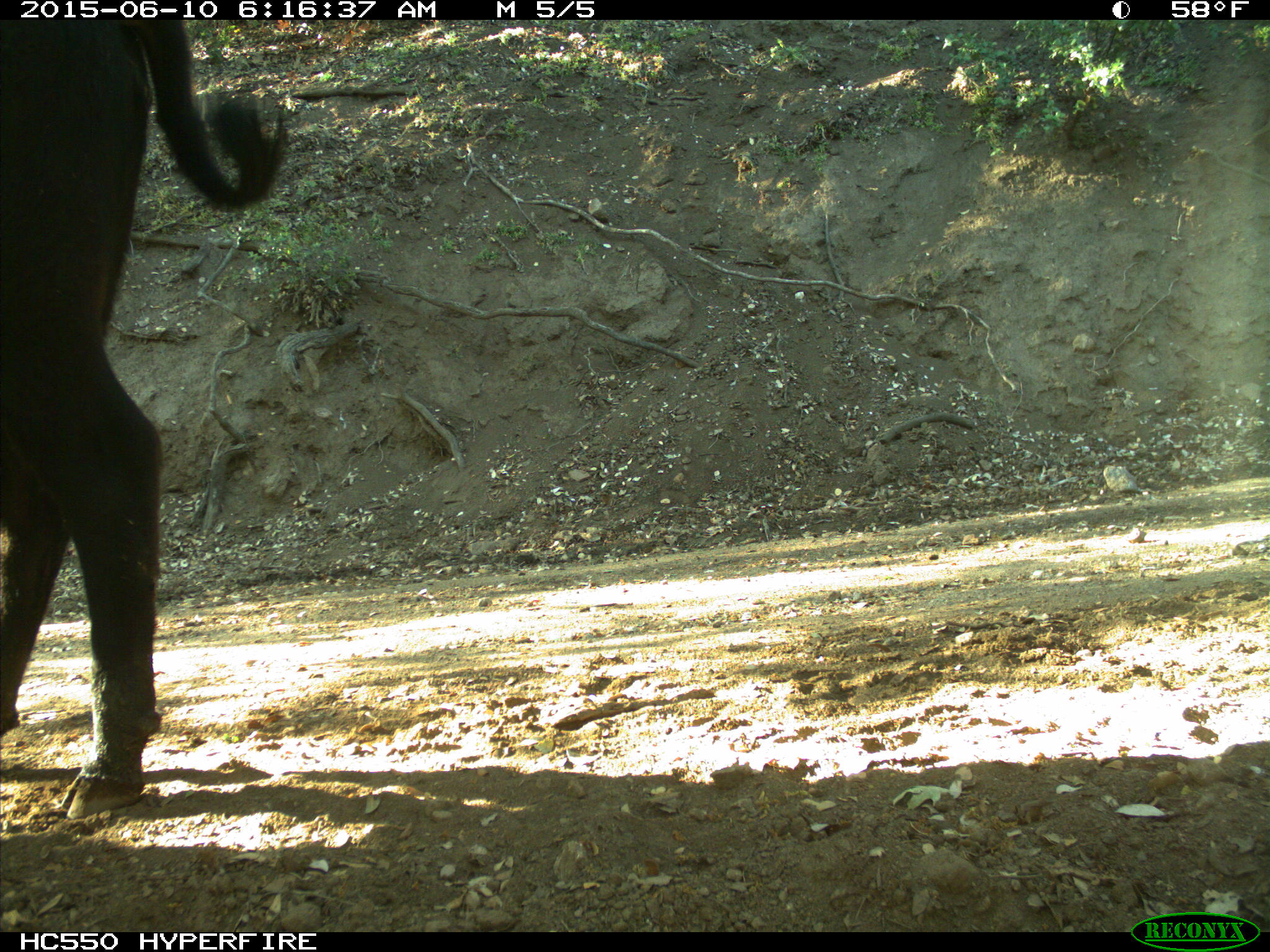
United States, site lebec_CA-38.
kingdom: Animalia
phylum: Chordata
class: Mammalia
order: Artiodactyla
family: Bovidae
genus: Bos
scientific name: Bos taurus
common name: domestic cow